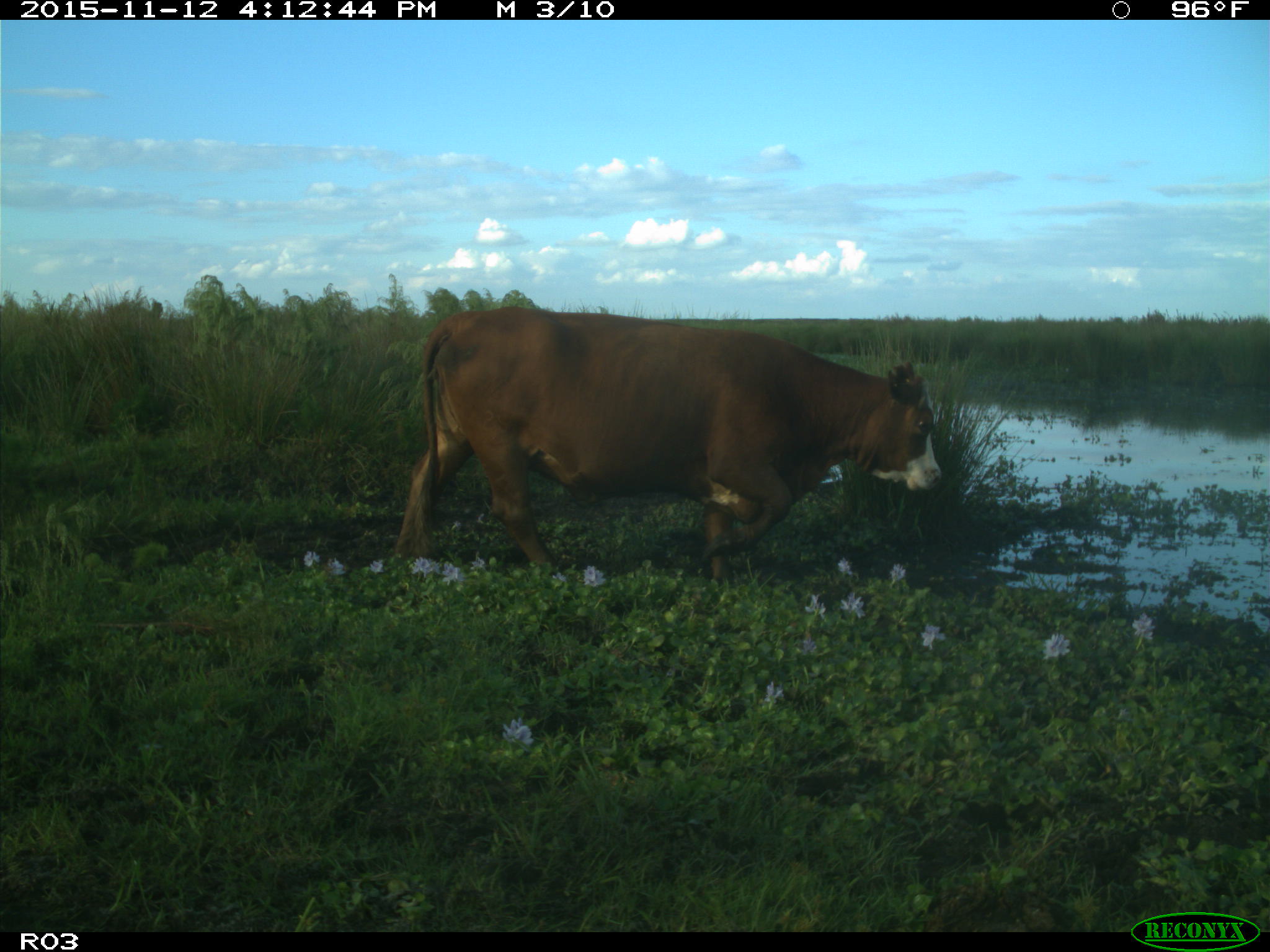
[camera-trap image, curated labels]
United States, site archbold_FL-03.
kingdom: Animalia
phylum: Chordata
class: Mammalia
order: Artiodactyla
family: Bovidae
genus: Bos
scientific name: Bos taurus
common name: domestic cow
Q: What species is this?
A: Bos taurus (domestic cow).